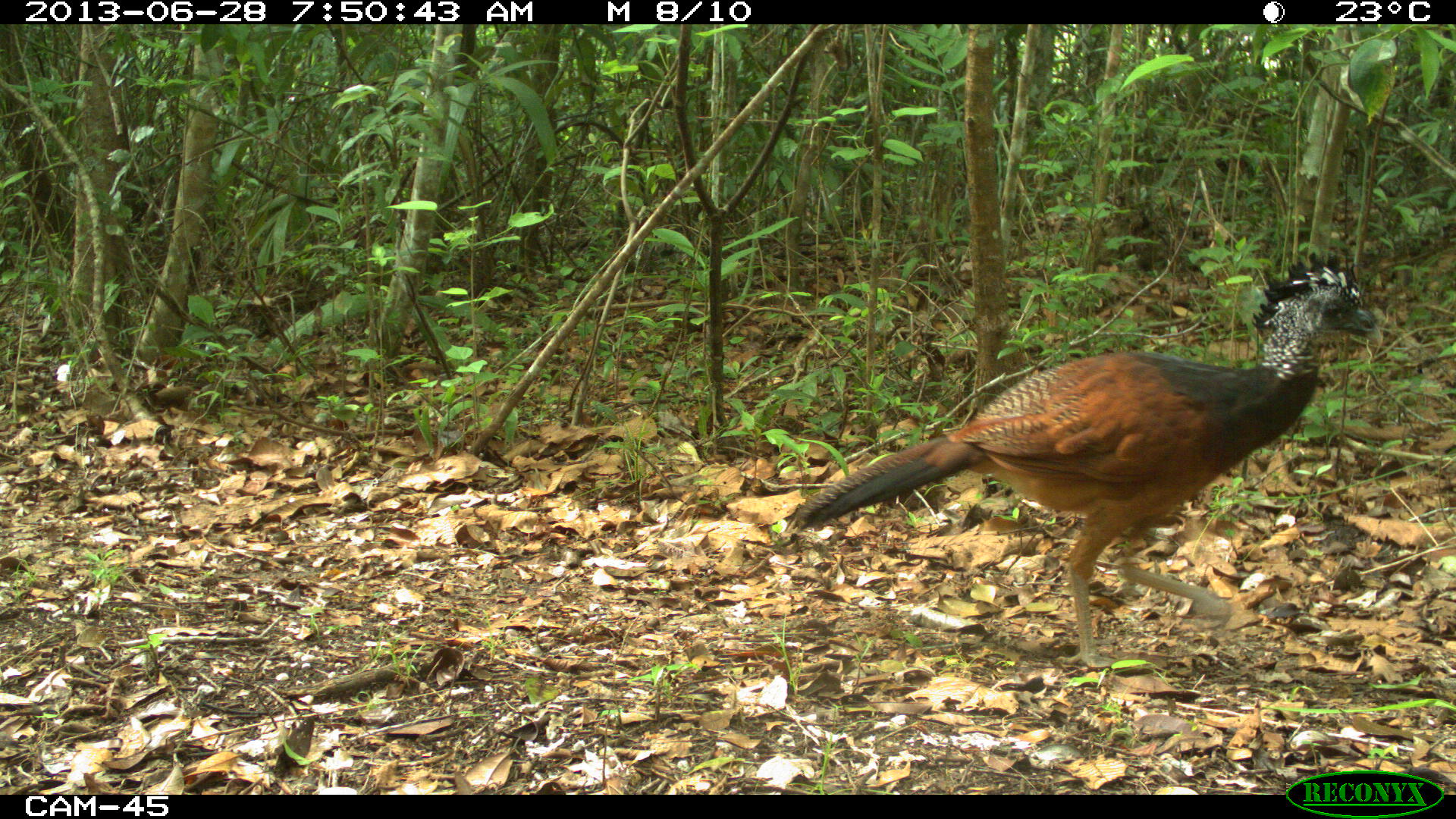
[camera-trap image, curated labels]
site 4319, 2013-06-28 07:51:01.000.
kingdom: Animalia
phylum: Chordata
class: Aves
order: Galliformes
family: Cracidae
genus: Crax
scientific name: Crax rubra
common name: great curassow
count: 1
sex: female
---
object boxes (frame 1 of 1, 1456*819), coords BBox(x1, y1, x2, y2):
crax rubra: BBox(782, 250, 1383, 665)